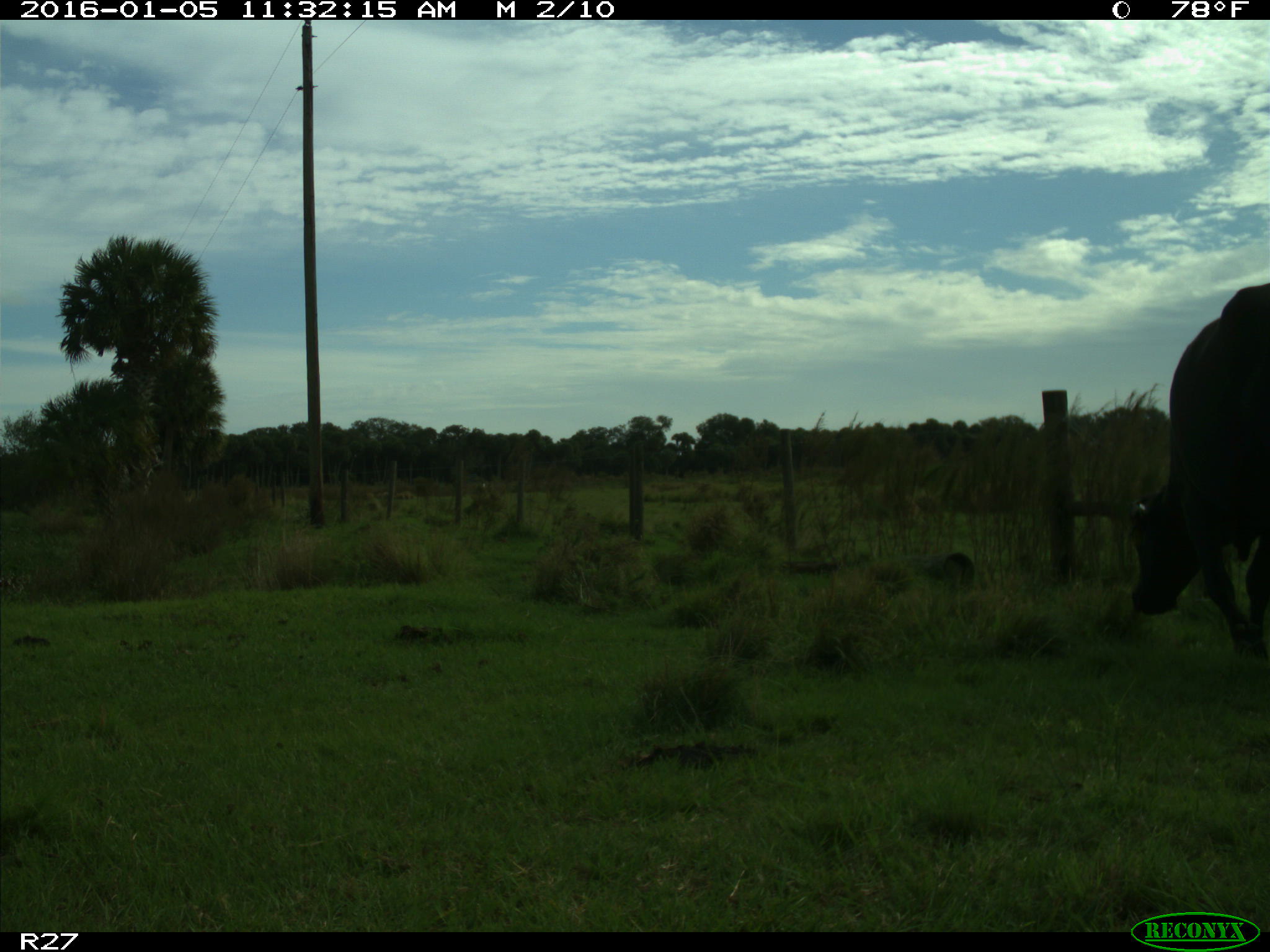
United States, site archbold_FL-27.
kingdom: Animalia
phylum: Chordata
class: Mammalia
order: Artiodactyla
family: Bovidae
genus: Bos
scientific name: Bos taurus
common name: domestic cow